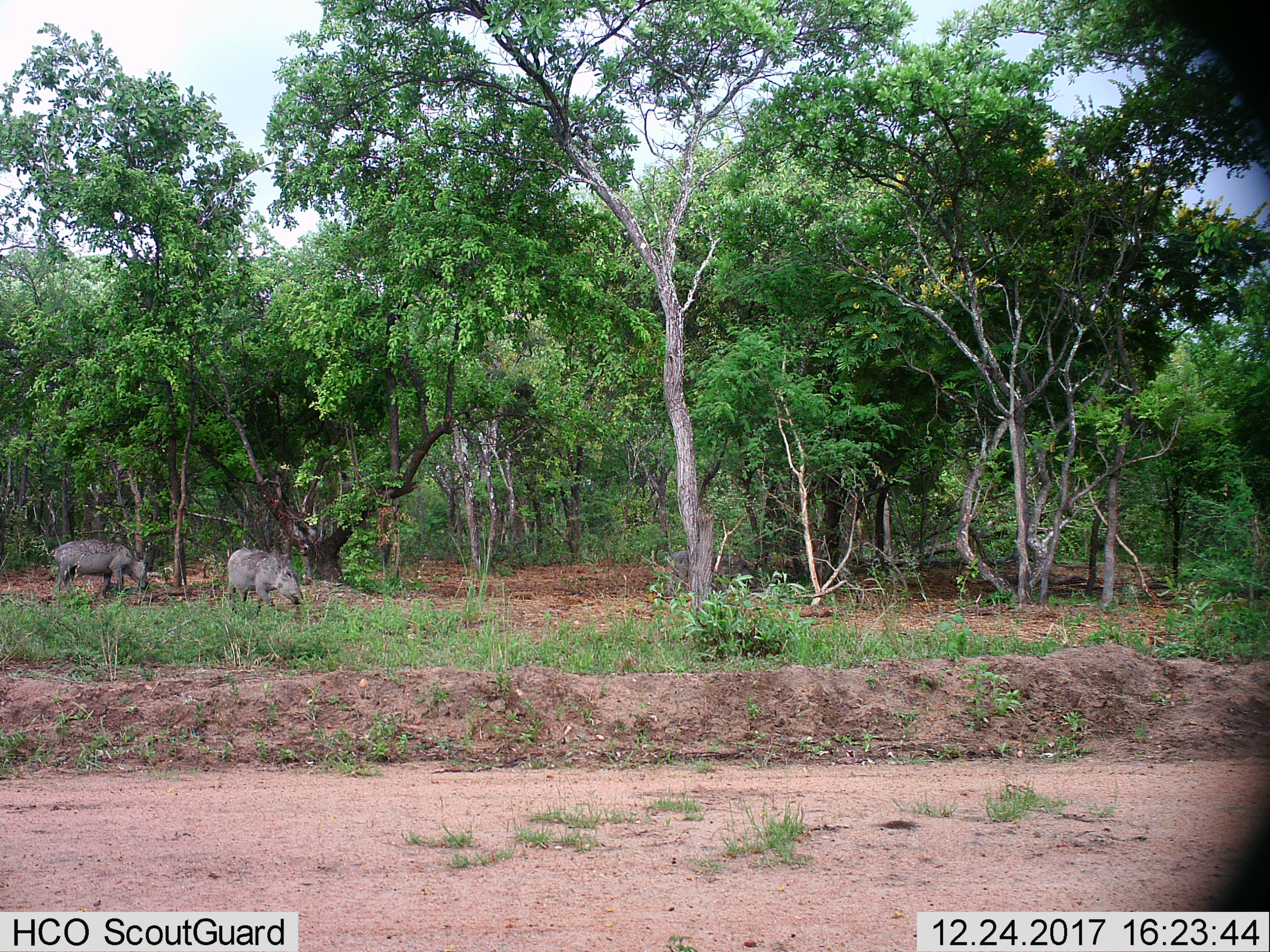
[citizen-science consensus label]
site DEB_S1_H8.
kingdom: Animalia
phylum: Chordata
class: Mammalia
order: Artiodactyla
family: Suidae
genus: Phacochoerus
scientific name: Phacochoerus africanus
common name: warthog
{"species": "warthog (Phacochoerus africanus)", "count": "2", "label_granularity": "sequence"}